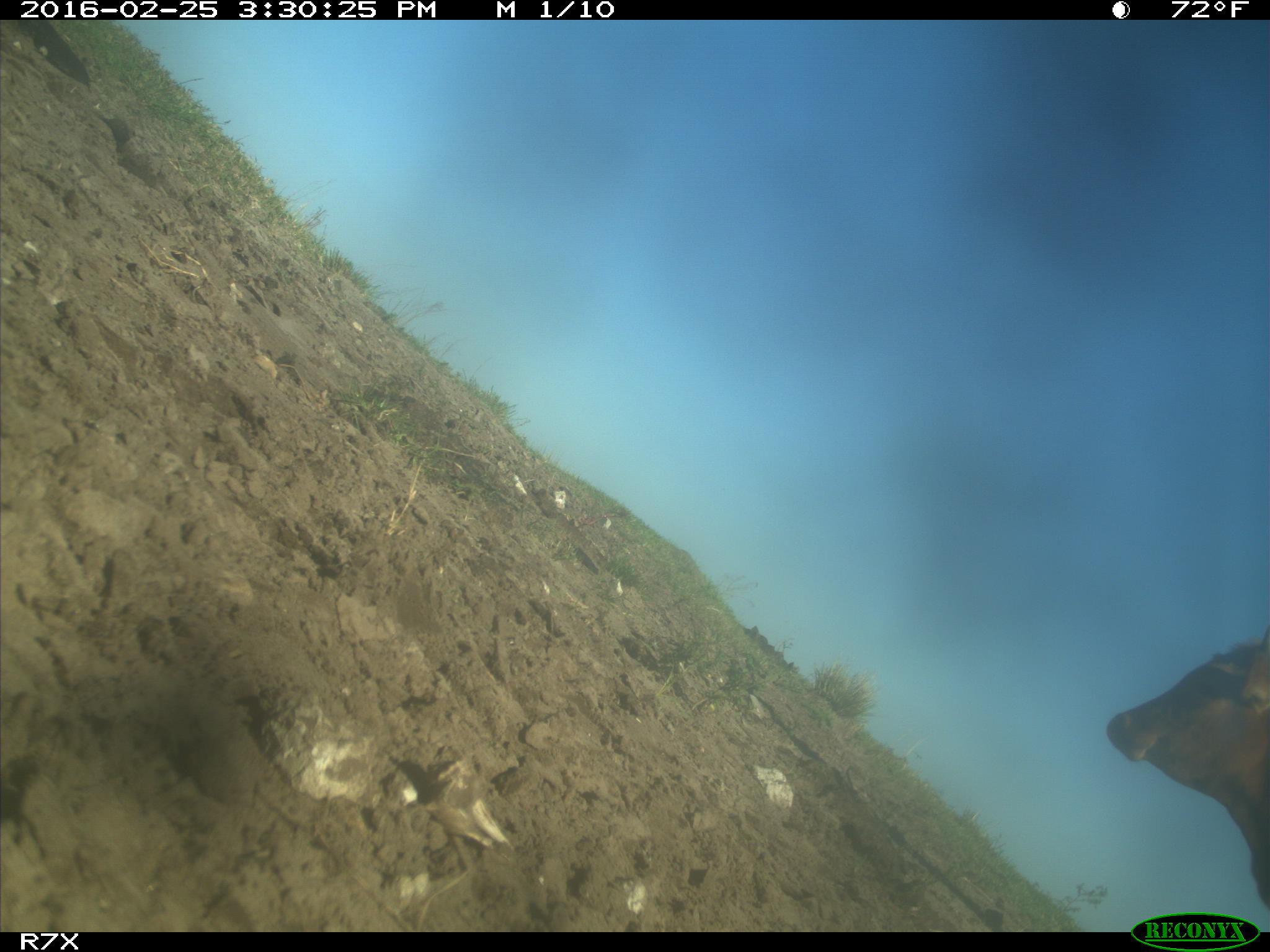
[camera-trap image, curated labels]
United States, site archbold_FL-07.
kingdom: Animalia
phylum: Chordata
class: Mammalia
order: Artiodactyla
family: Bovidae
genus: Bos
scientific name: Bos taurus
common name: domestic cow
Bos taurus (domestic cow).